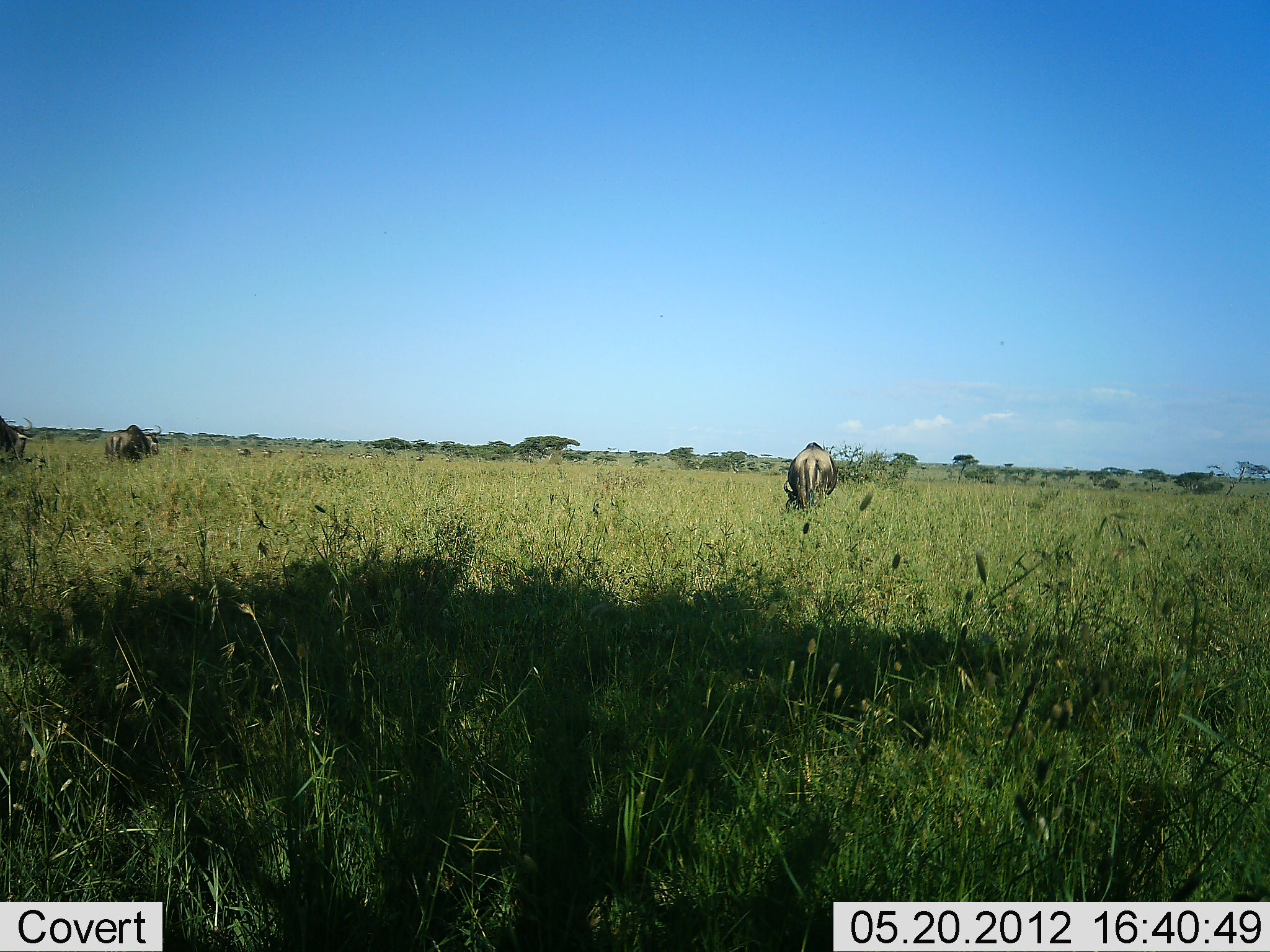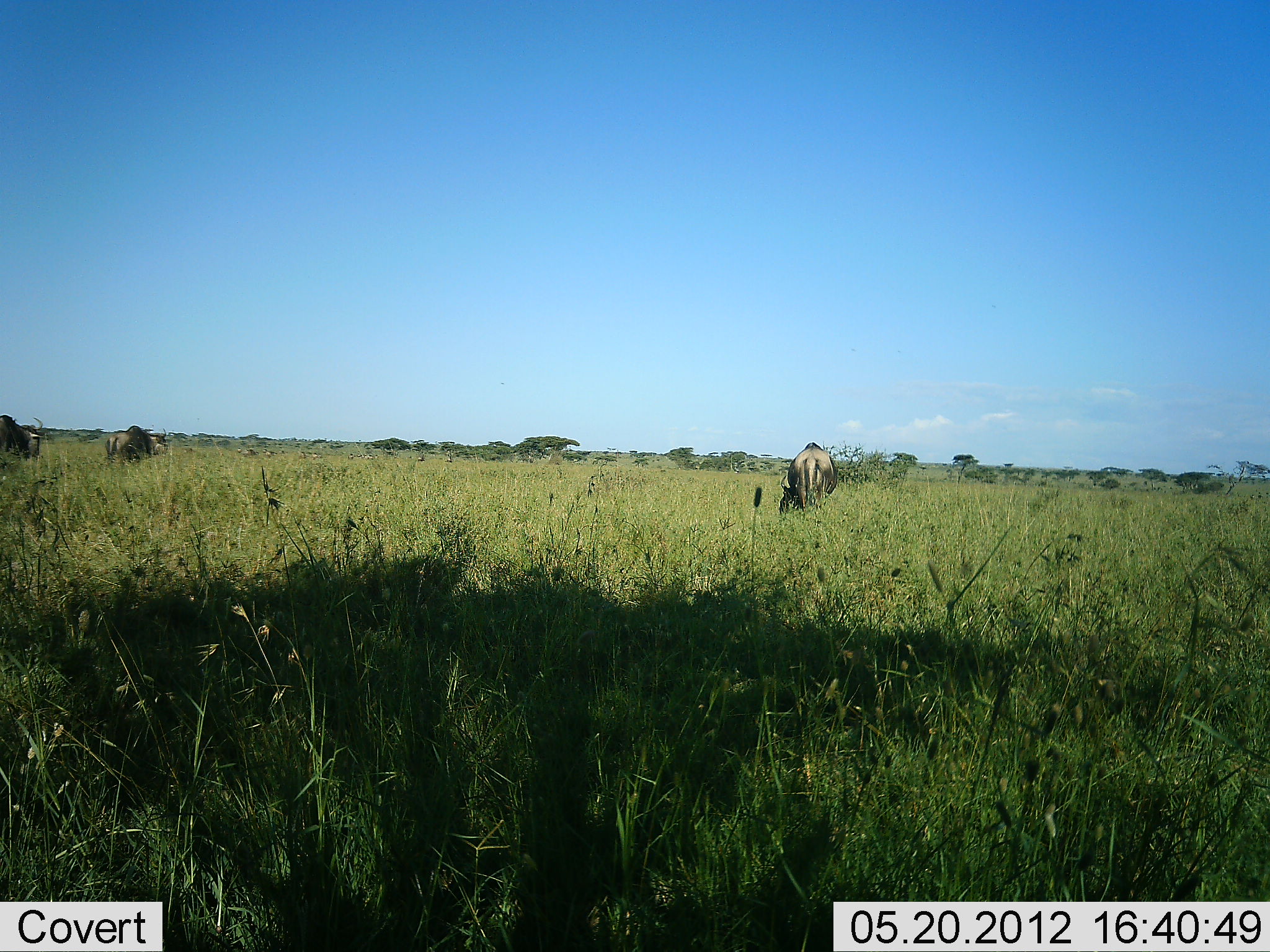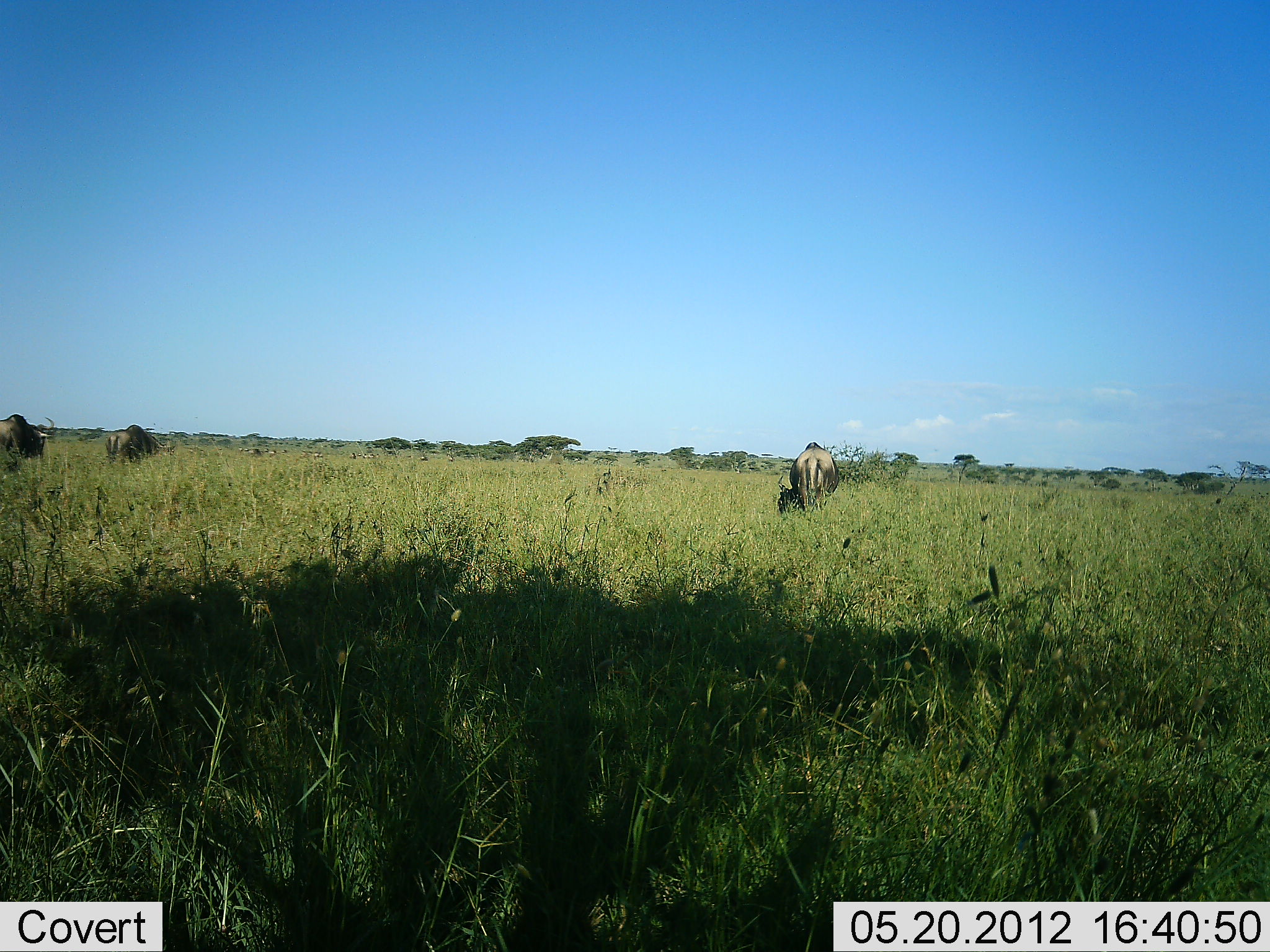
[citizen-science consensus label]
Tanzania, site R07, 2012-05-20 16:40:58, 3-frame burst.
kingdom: Animalia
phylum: Chordata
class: Mammalia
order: Artiodactyla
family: Bovidae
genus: Connochaetes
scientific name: Connochaetes taurinus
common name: blue wildebeest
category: wildebeest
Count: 3.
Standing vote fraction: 40%.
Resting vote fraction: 0%.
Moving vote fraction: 40%.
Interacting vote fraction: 0%.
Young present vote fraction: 0%.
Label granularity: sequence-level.